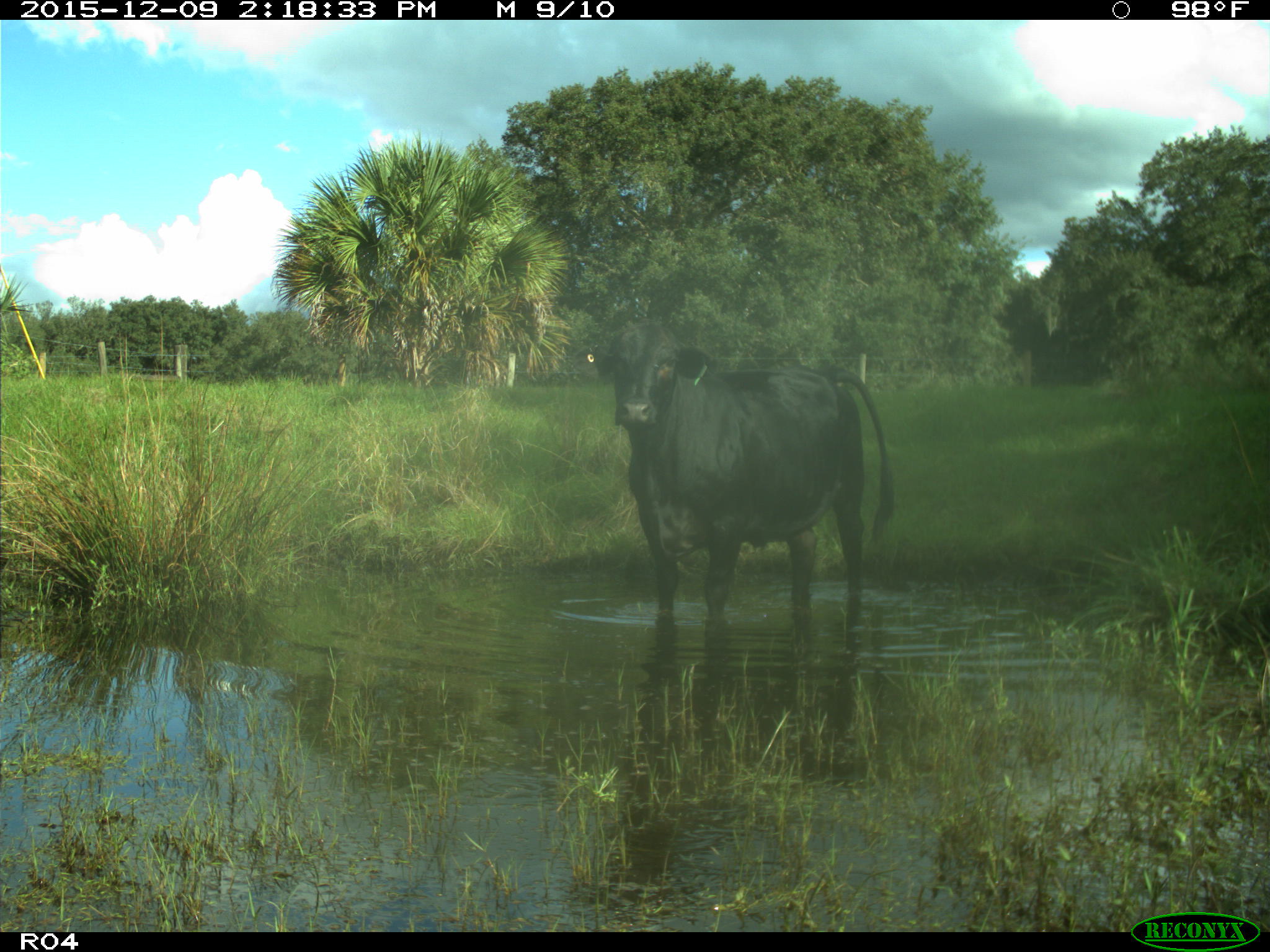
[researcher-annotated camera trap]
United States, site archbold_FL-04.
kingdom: Animalia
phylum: Chordata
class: Mammalia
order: Artiodactyla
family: Bovidae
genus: Bos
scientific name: Bos taurus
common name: domestic cow